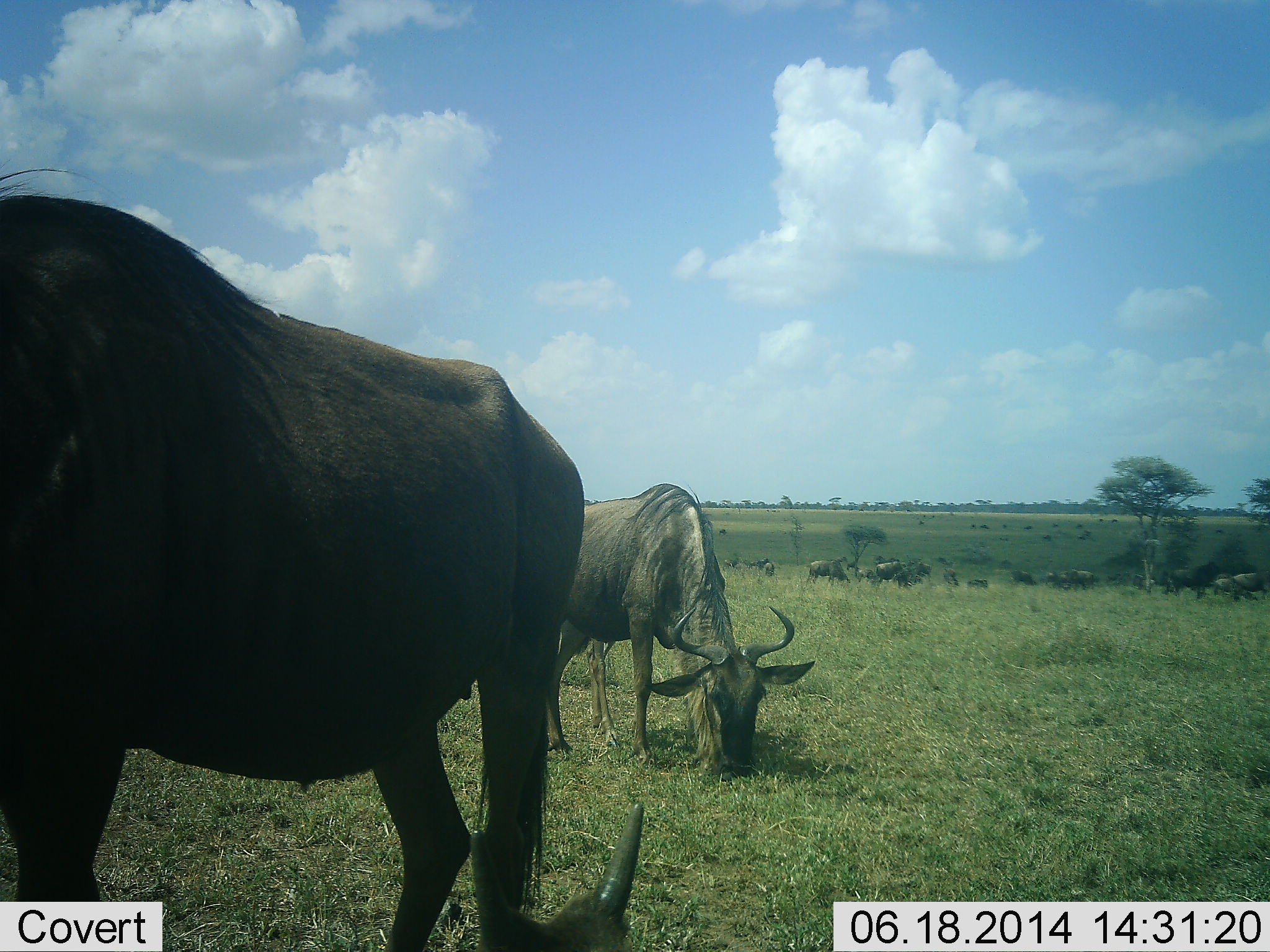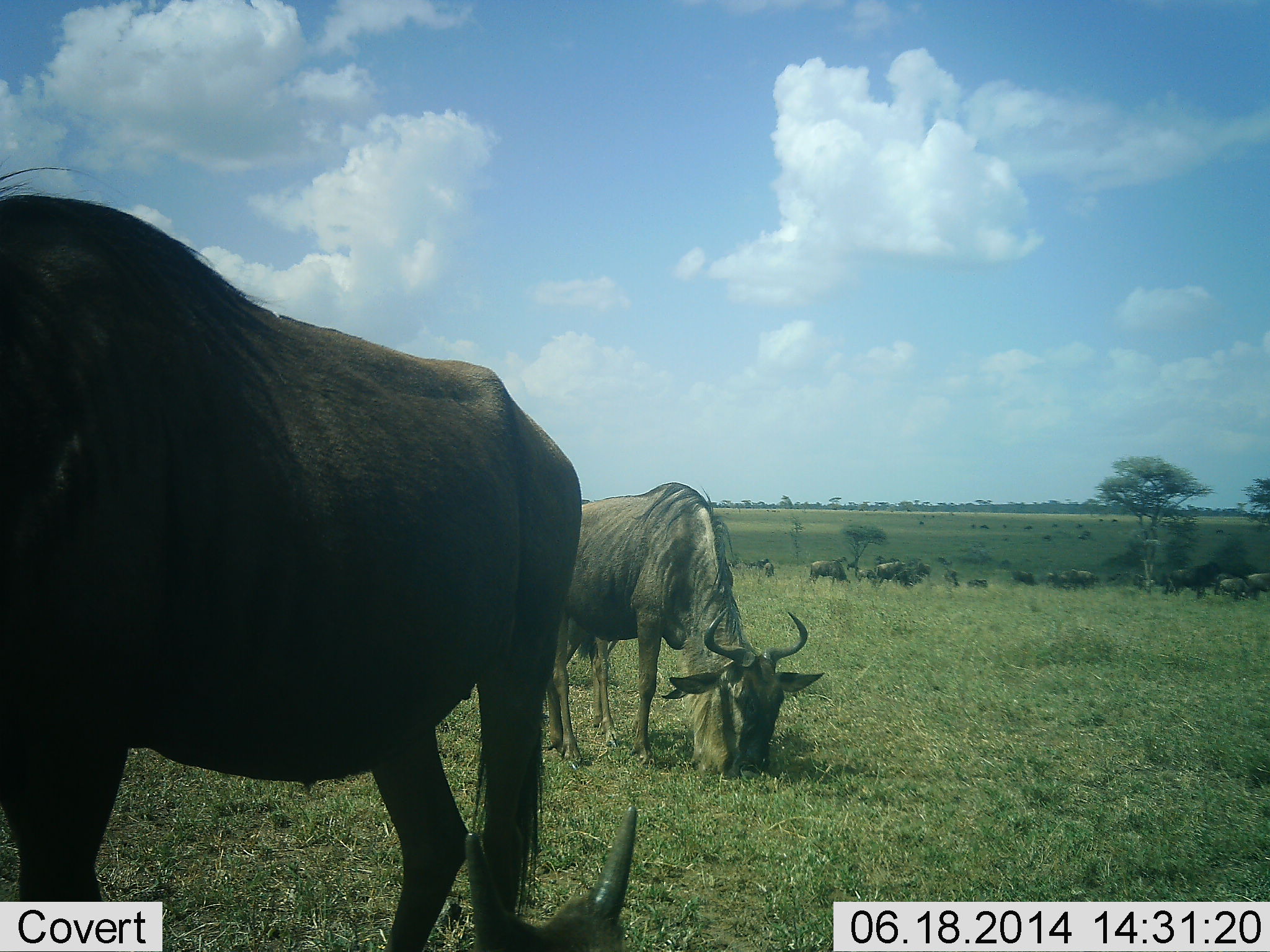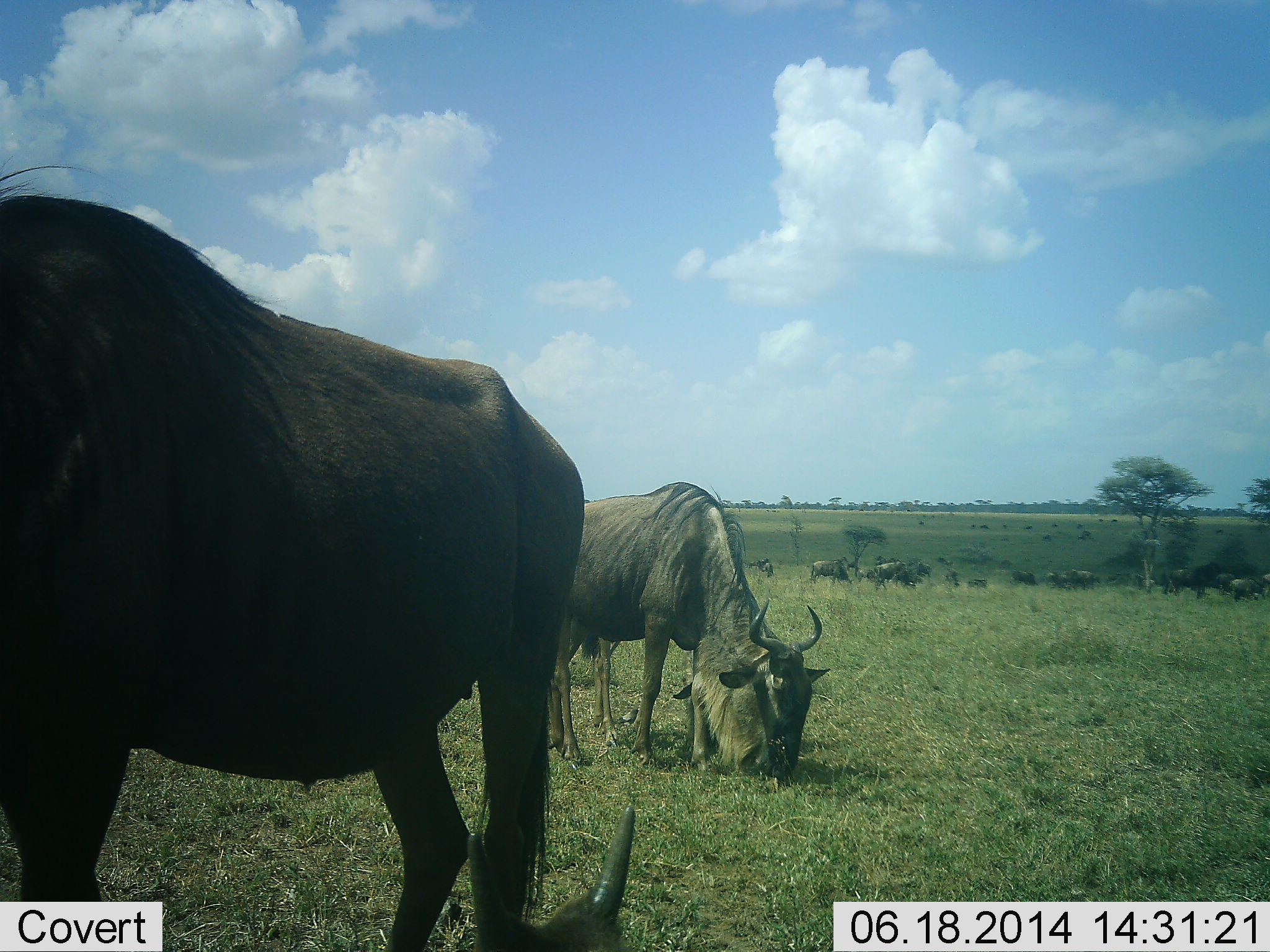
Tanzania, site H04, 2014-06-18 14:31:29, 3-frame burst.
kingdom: Animalia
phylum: Chordata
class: Mammalia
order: Artiodactyla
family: Bovidae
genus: Connochaetes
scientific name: Connochaetes taurinus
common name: blue wildebeest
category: wildebeest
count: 11-50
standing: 40%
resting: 10%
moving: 30%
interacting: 0%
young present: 0%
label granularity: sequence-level